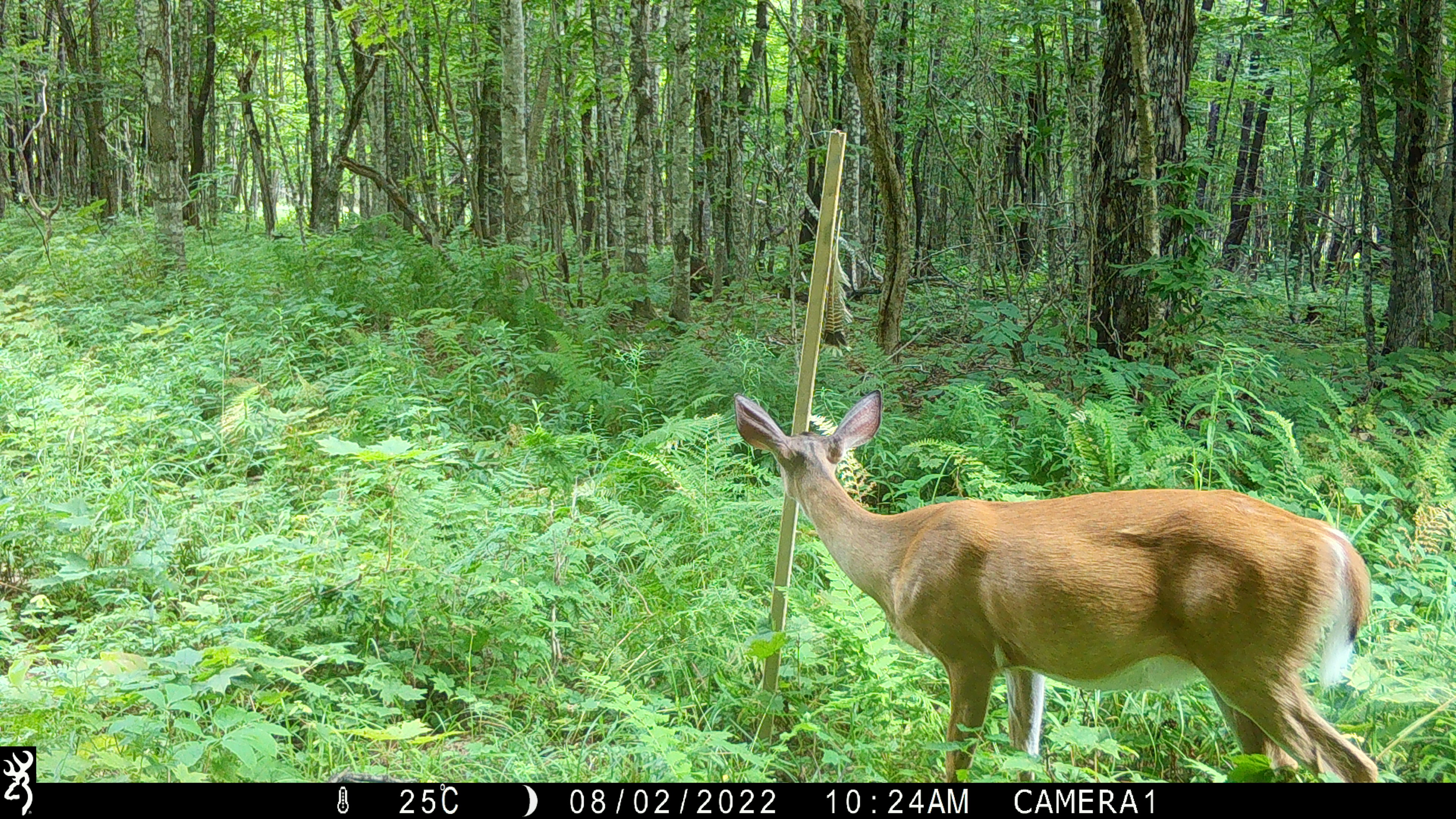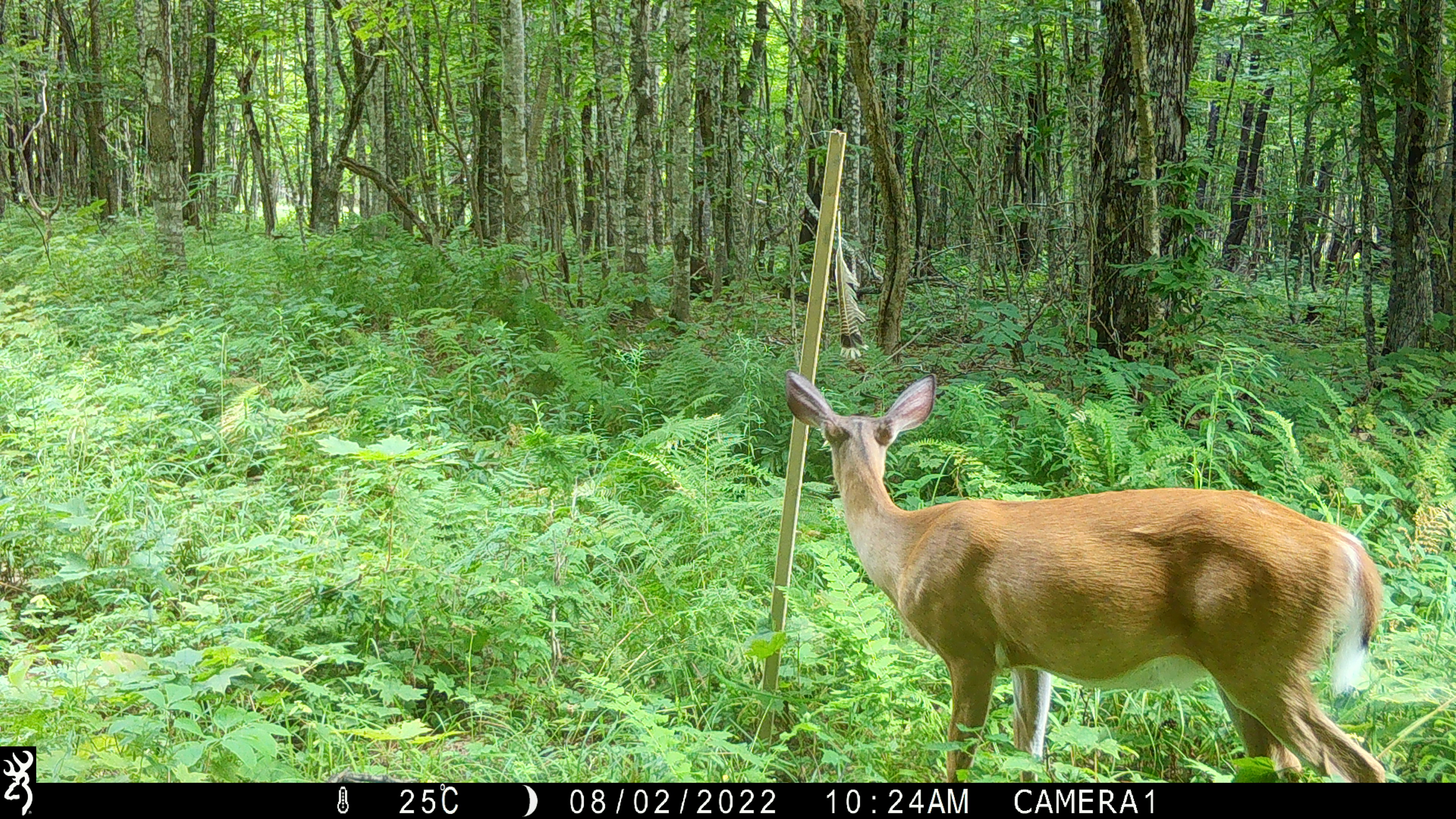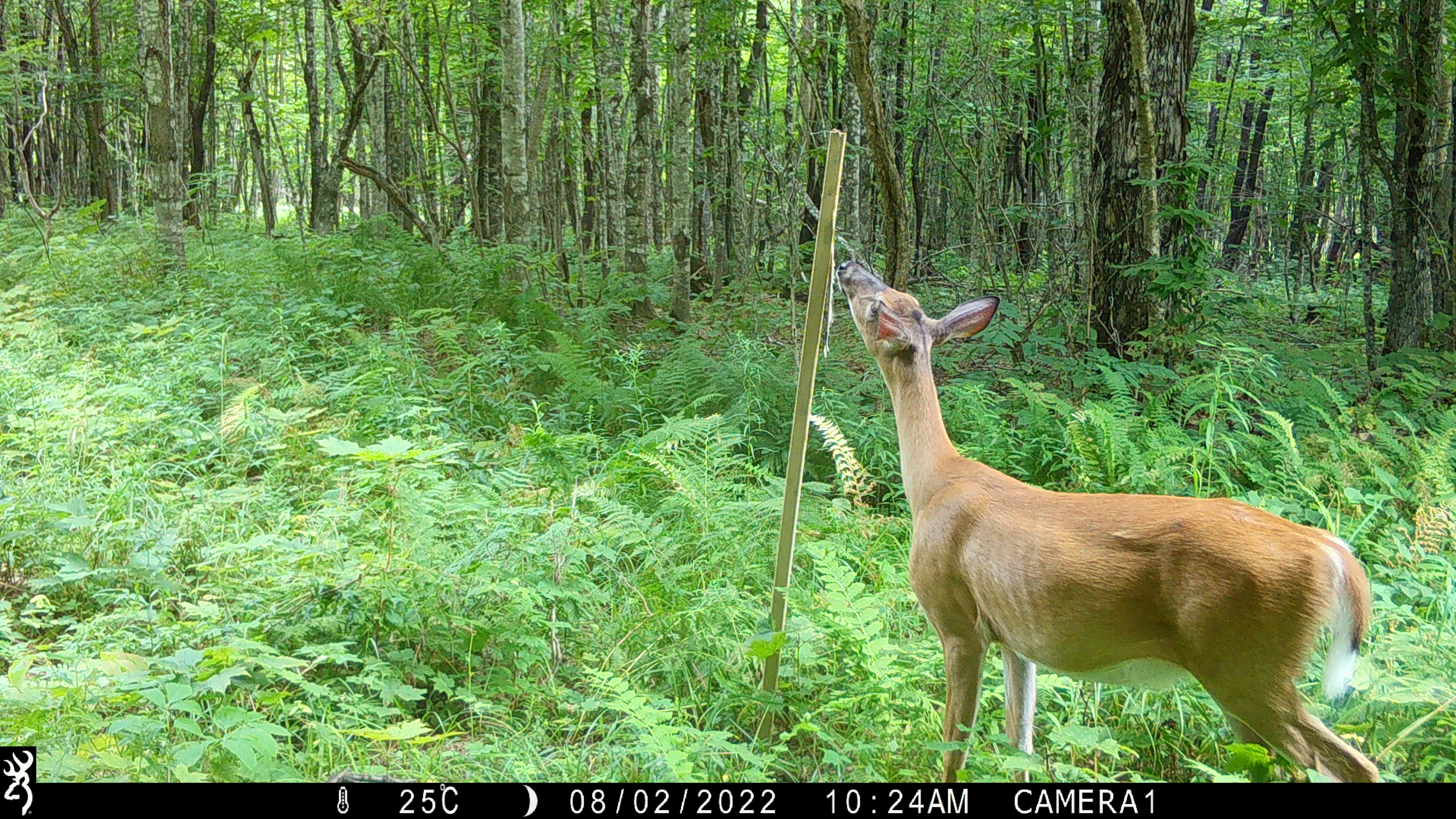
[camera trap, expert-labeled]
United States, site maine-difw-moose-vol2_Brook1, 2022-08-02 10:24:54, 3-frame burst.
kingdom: Animalia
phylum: Chordata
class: Mammalia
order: Artiodactyla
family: Cervidae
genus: Odocoileus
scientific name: Odocoileus virginianus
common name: white-tailed deer